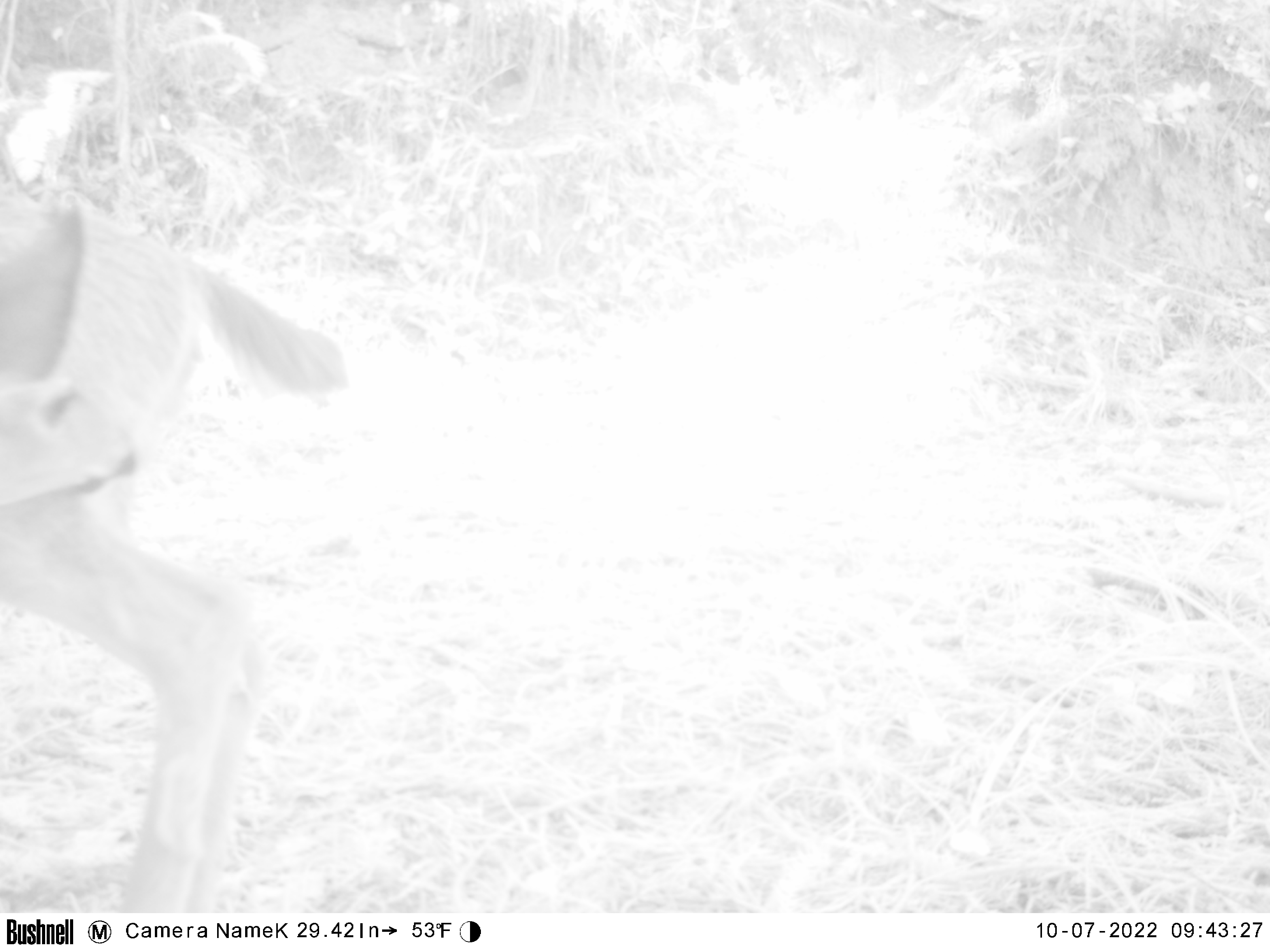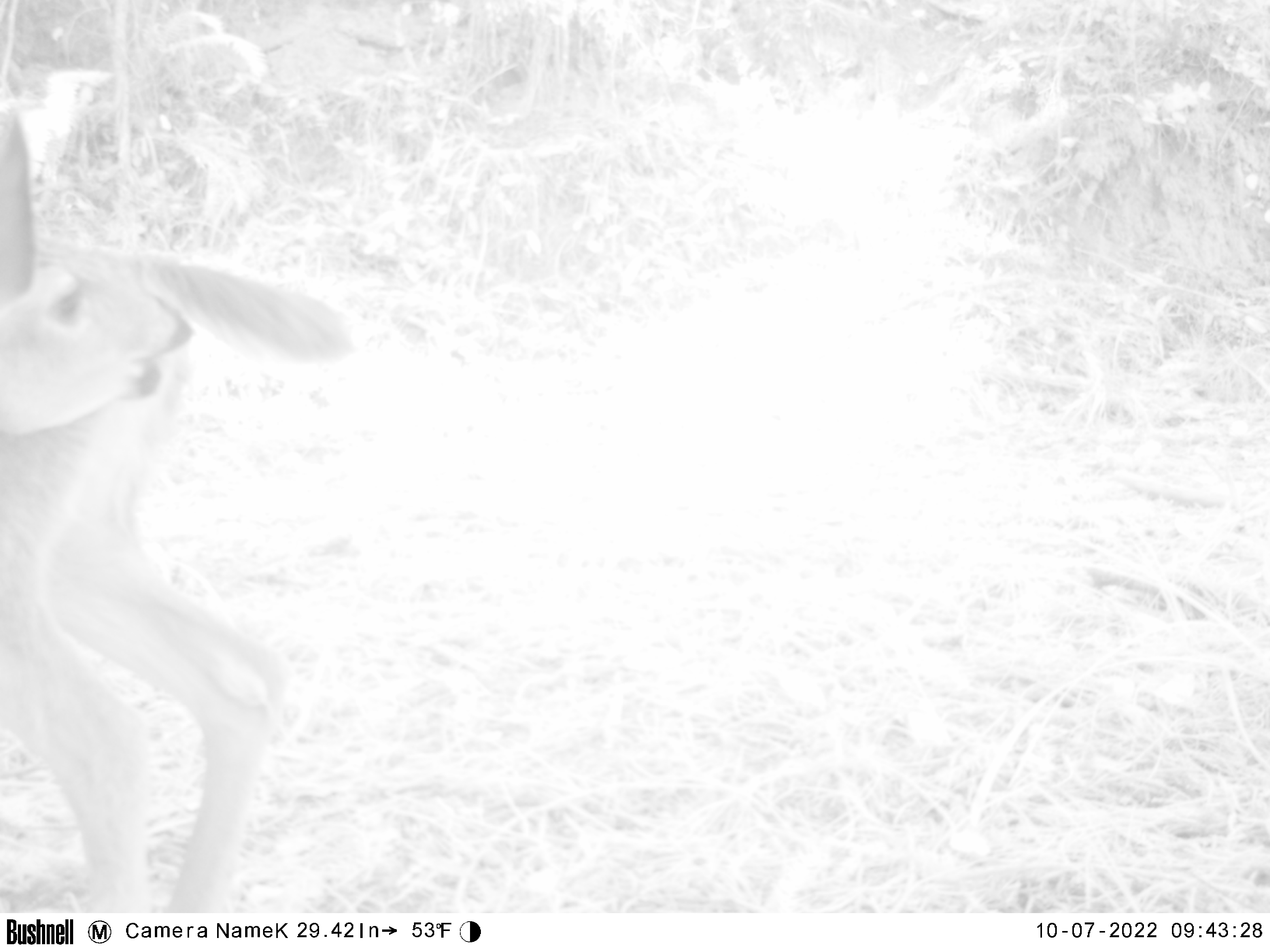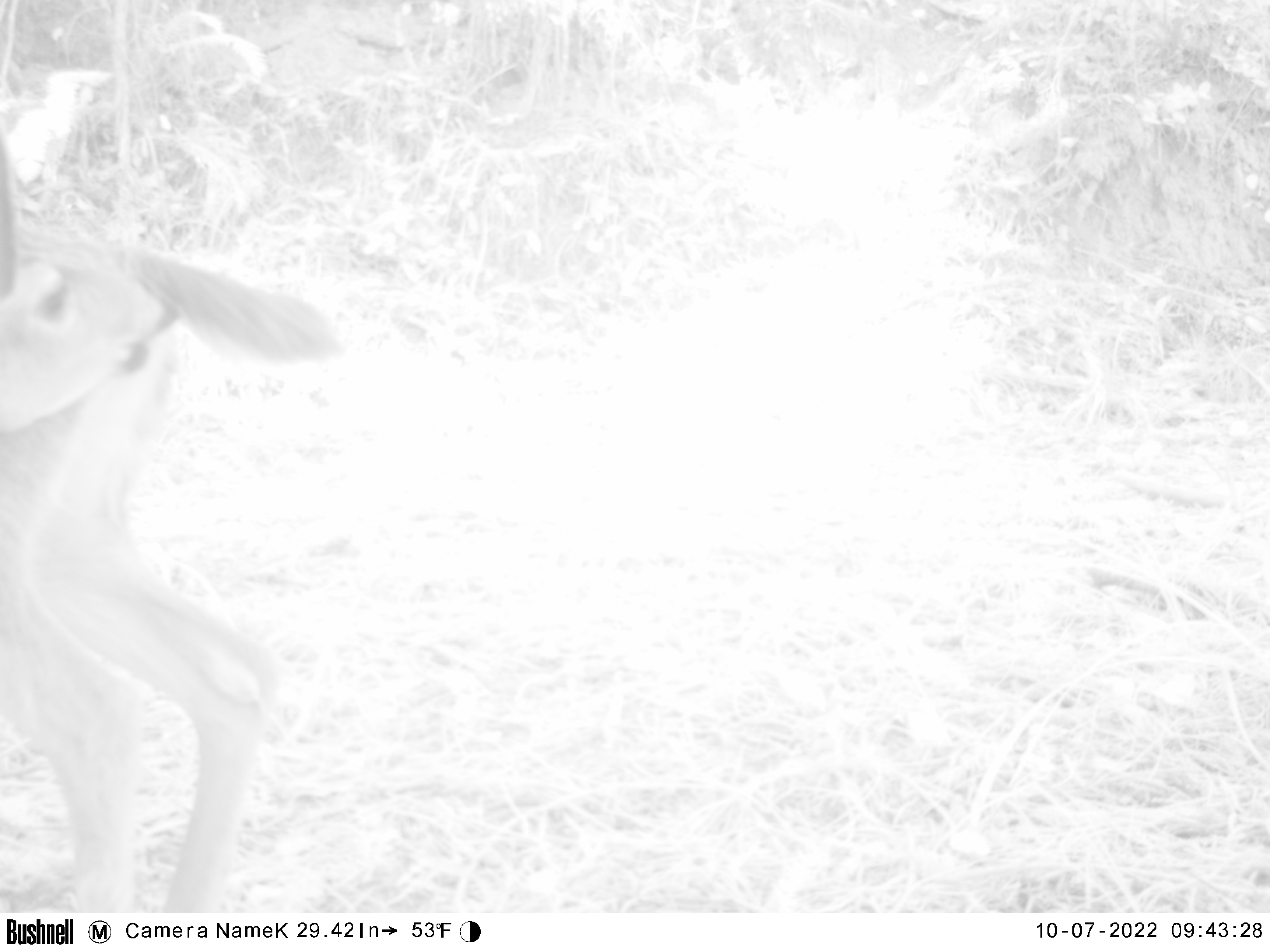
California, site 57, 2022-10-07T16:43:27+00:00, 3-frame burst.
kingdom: Animalia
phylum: Chordata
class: Mammalia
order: Artiodactyla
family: Cervidae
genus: Odocoileus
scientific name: Odocoileus hemionus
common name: mule deer